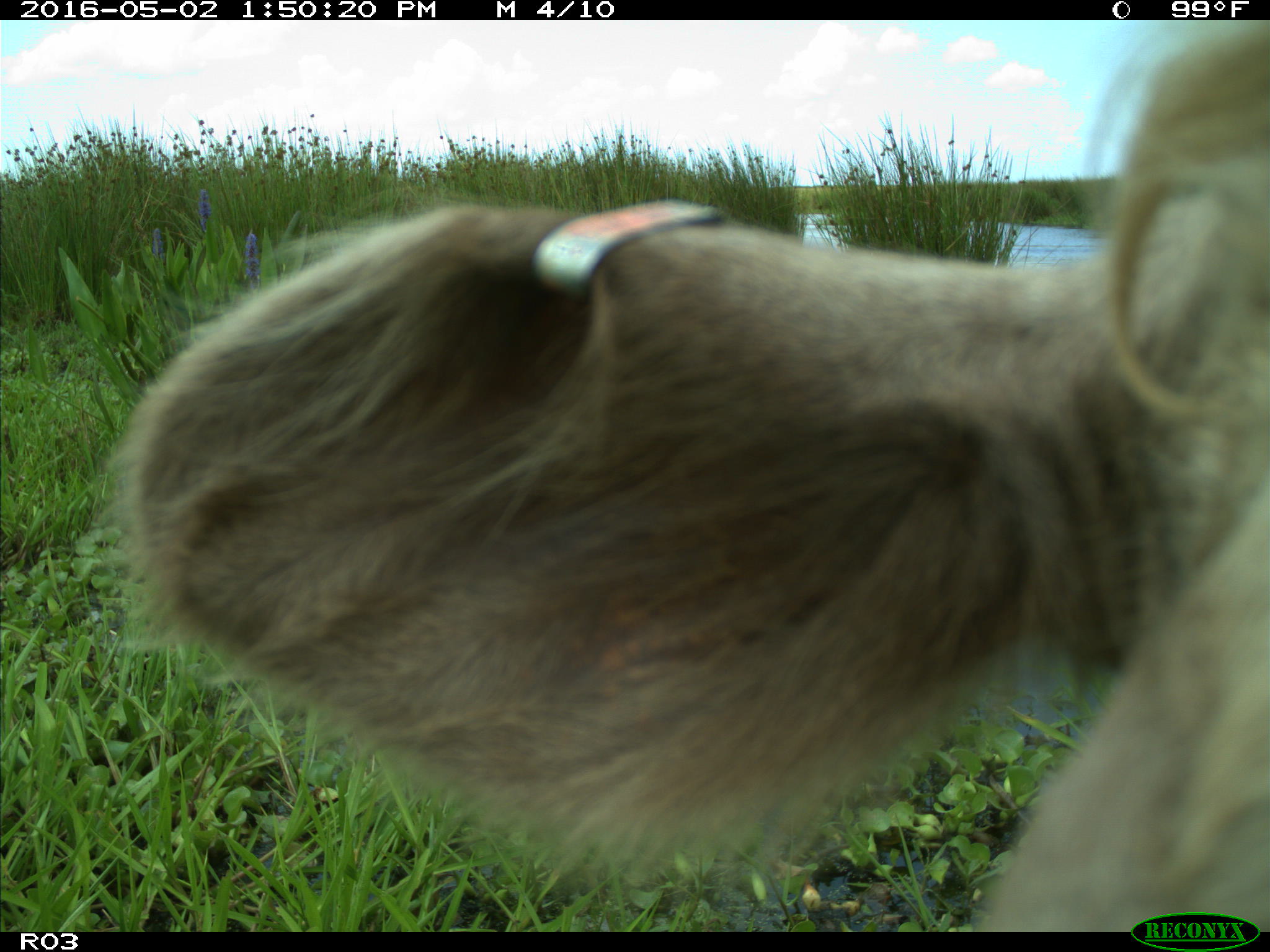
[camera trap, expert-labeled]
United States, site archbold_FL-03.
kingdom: Animalia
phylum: Chordata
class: Mammalia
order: Artiodactyla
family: Bovidae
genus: Bos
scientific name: Bos taurus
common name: domestic cow